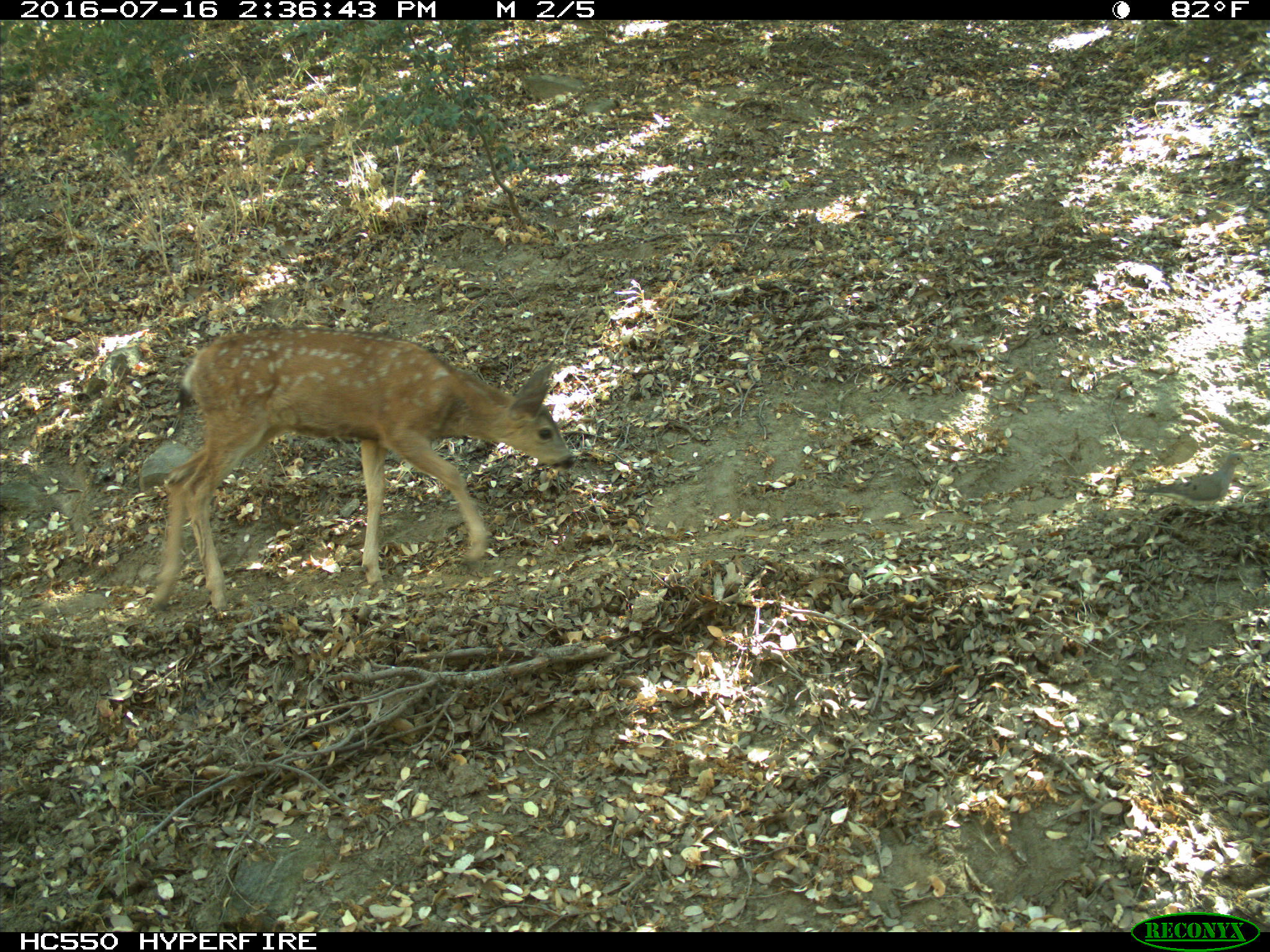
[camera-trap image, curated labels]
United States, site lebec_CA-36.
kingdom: Animalia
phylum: Chordata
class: Mammalia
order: Artiodactyla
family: Cervidae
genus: Odocoileus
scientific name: Odocoileus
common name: deer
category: unidentified deer